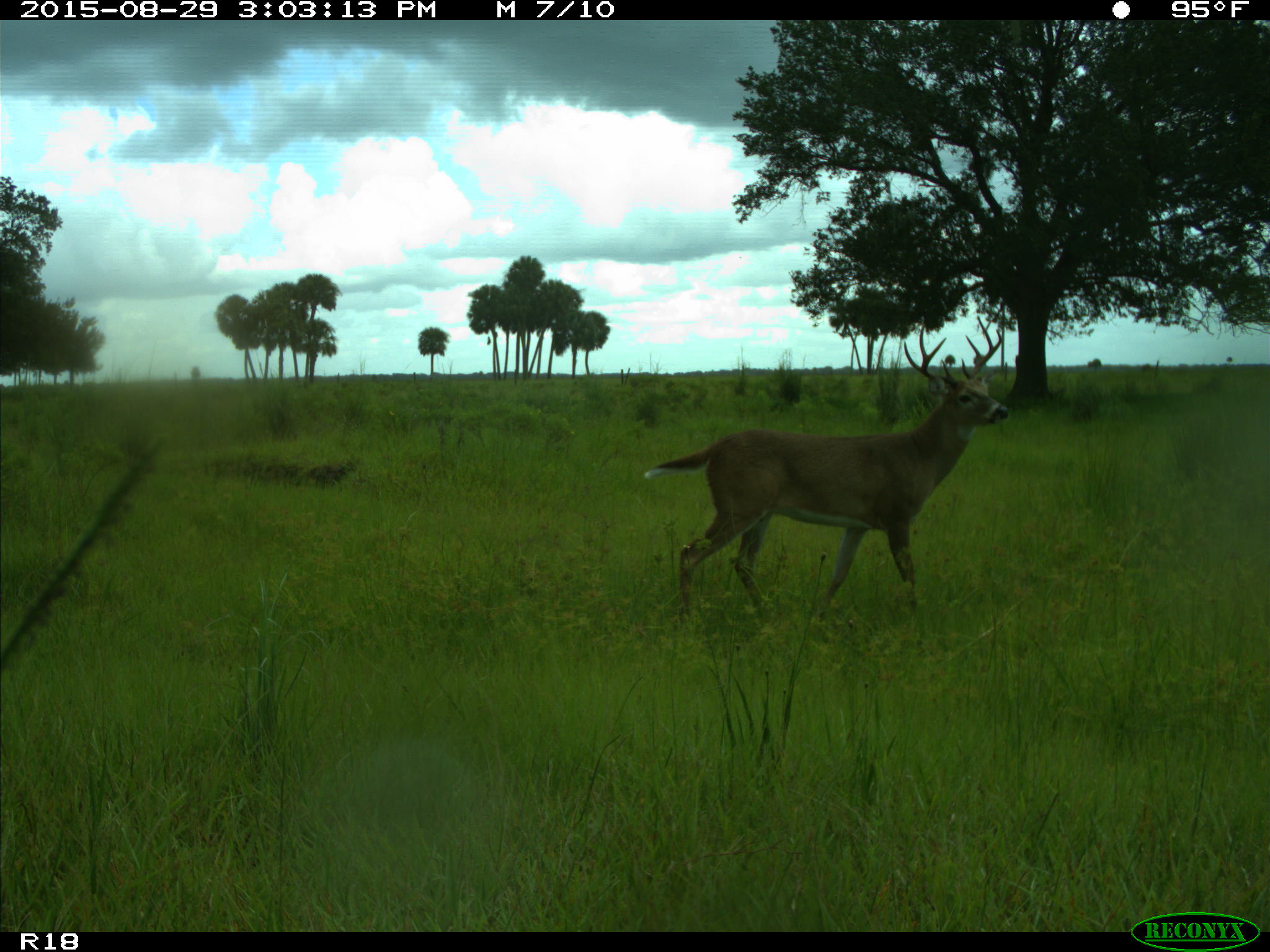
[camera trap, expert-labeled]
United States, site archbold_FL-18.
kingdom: Animalia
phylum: Chordata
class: Mammalia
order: Artiodactyla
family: Cervidae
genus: Odocoileus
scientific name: Odocoileus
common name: deer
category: unidentified deer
Unidentified deer (deer) (Odocoileus).